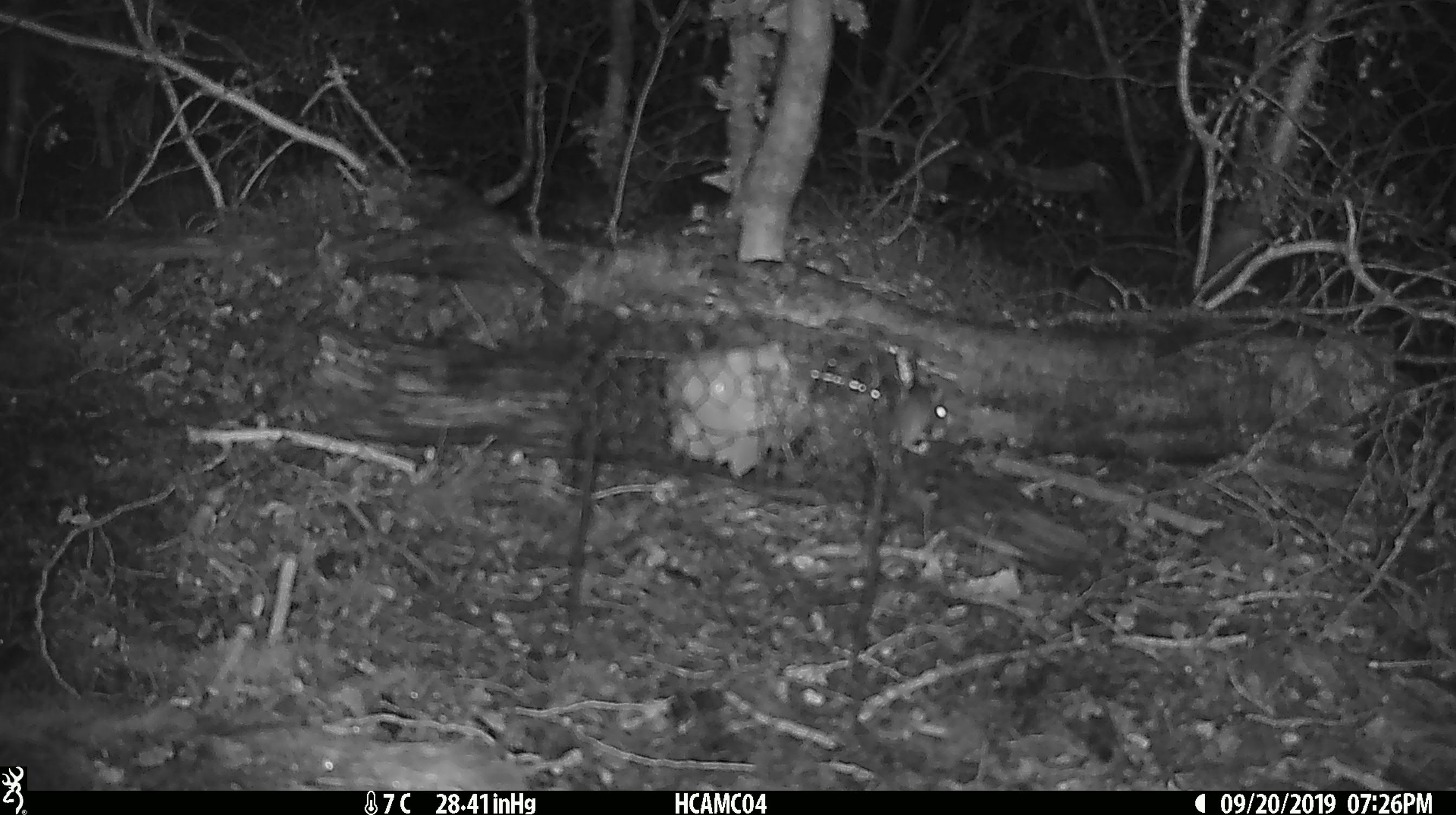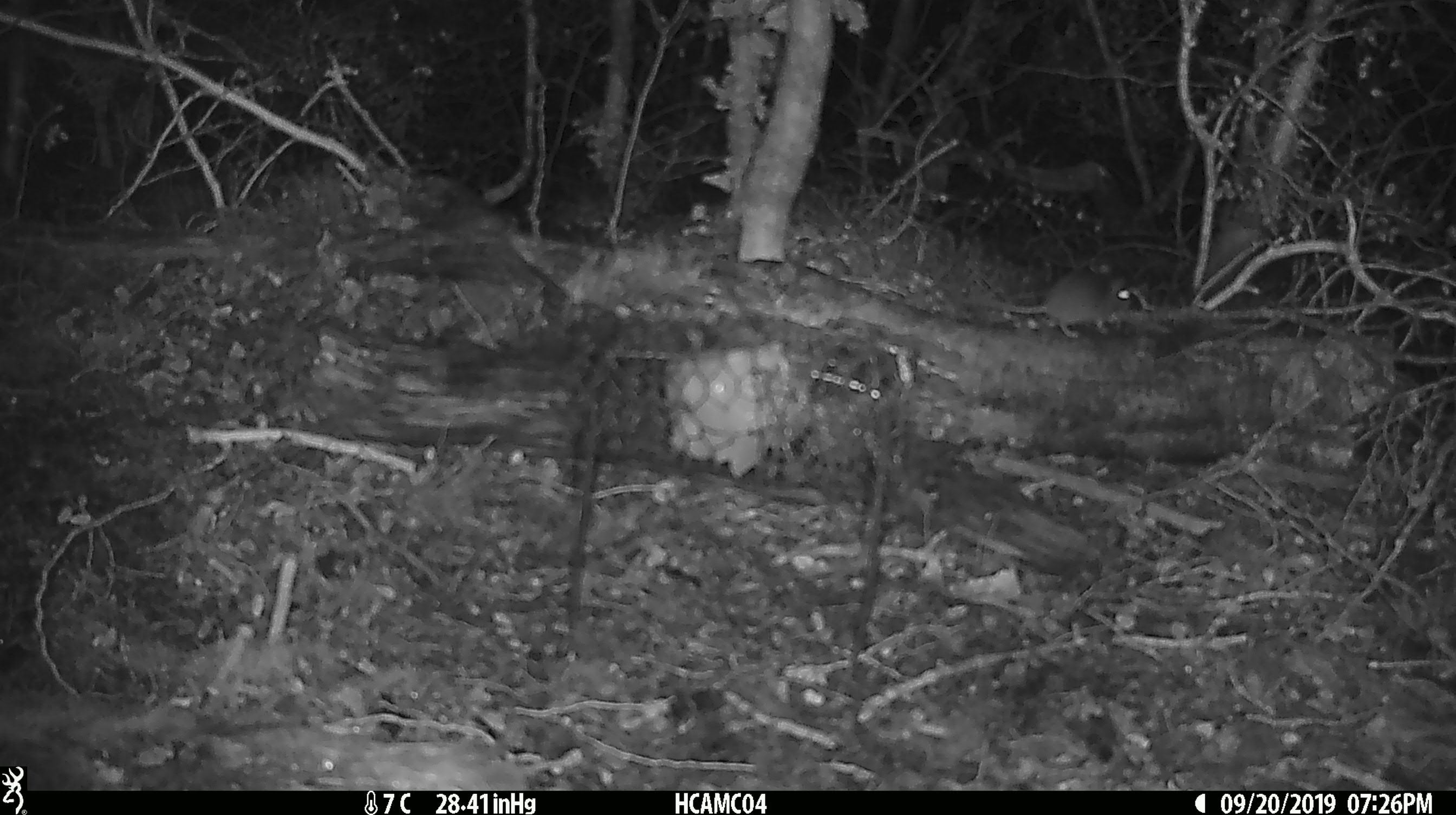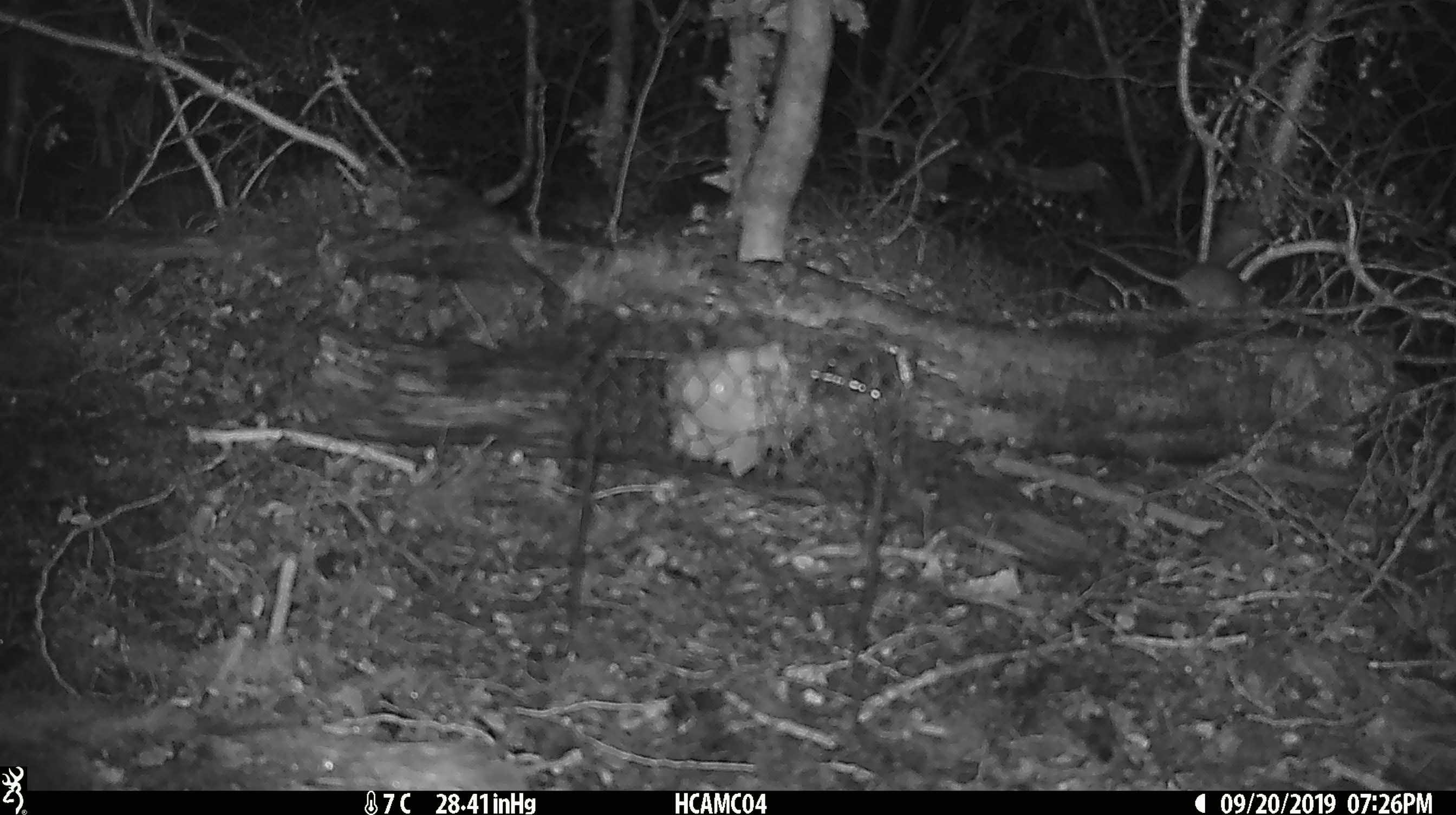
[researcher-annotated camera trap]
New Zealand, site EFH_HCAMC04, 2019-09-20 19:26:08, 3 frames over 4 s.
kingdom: Animalia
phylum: Chordata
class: Mammalia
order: Rodentia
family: Muridae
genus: Mus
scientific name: Mus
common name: mouse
Mouse (Mus).